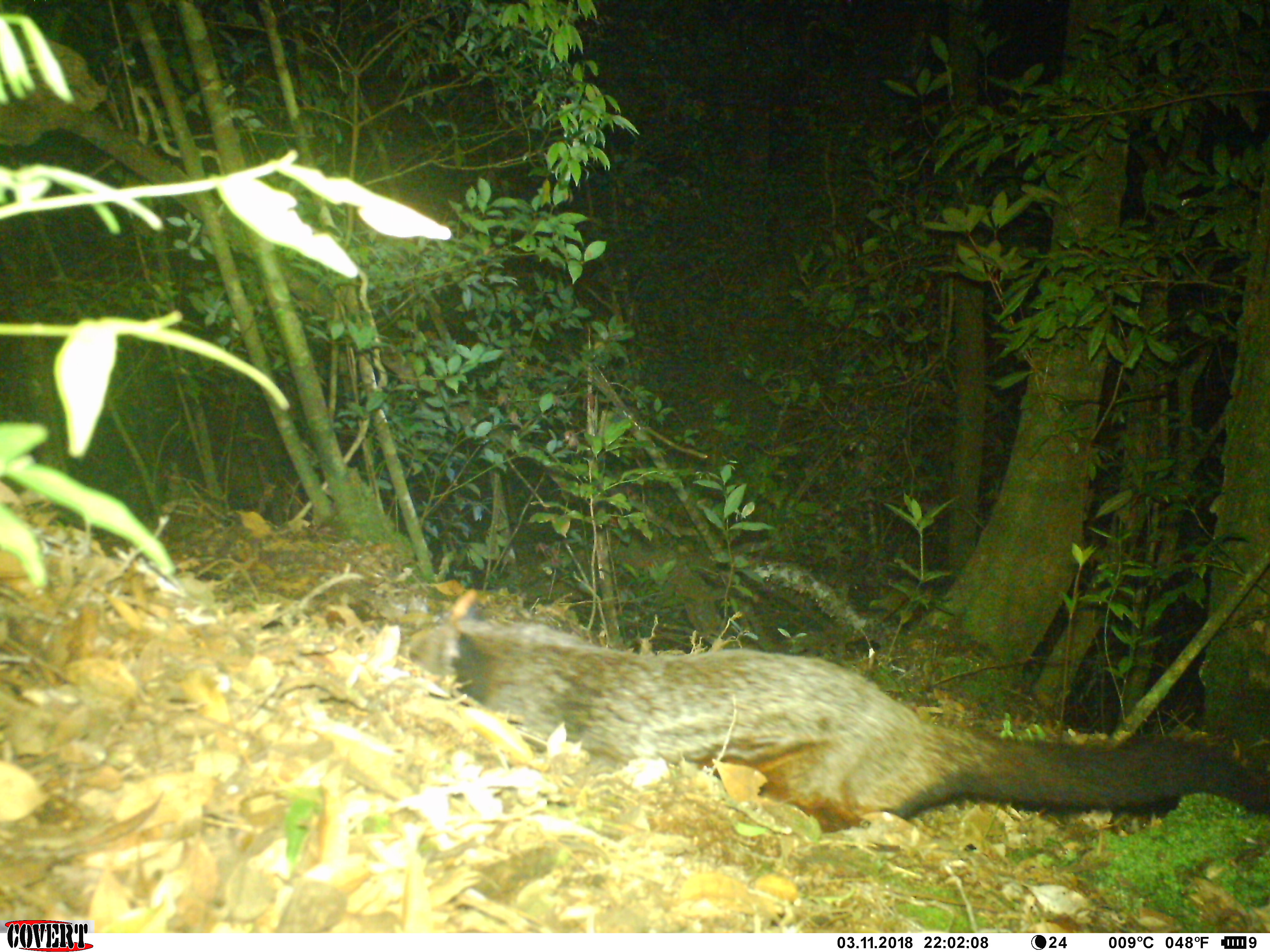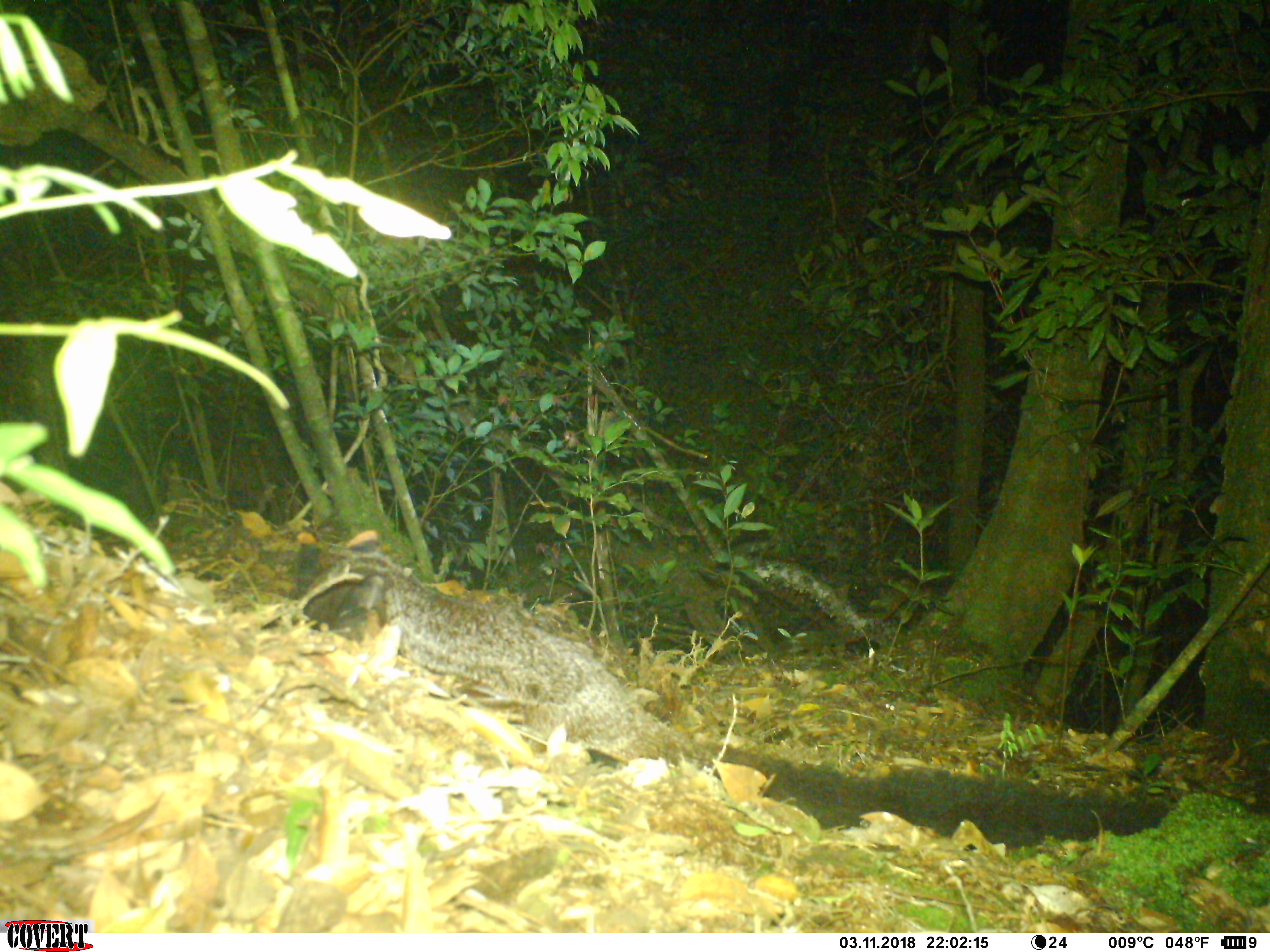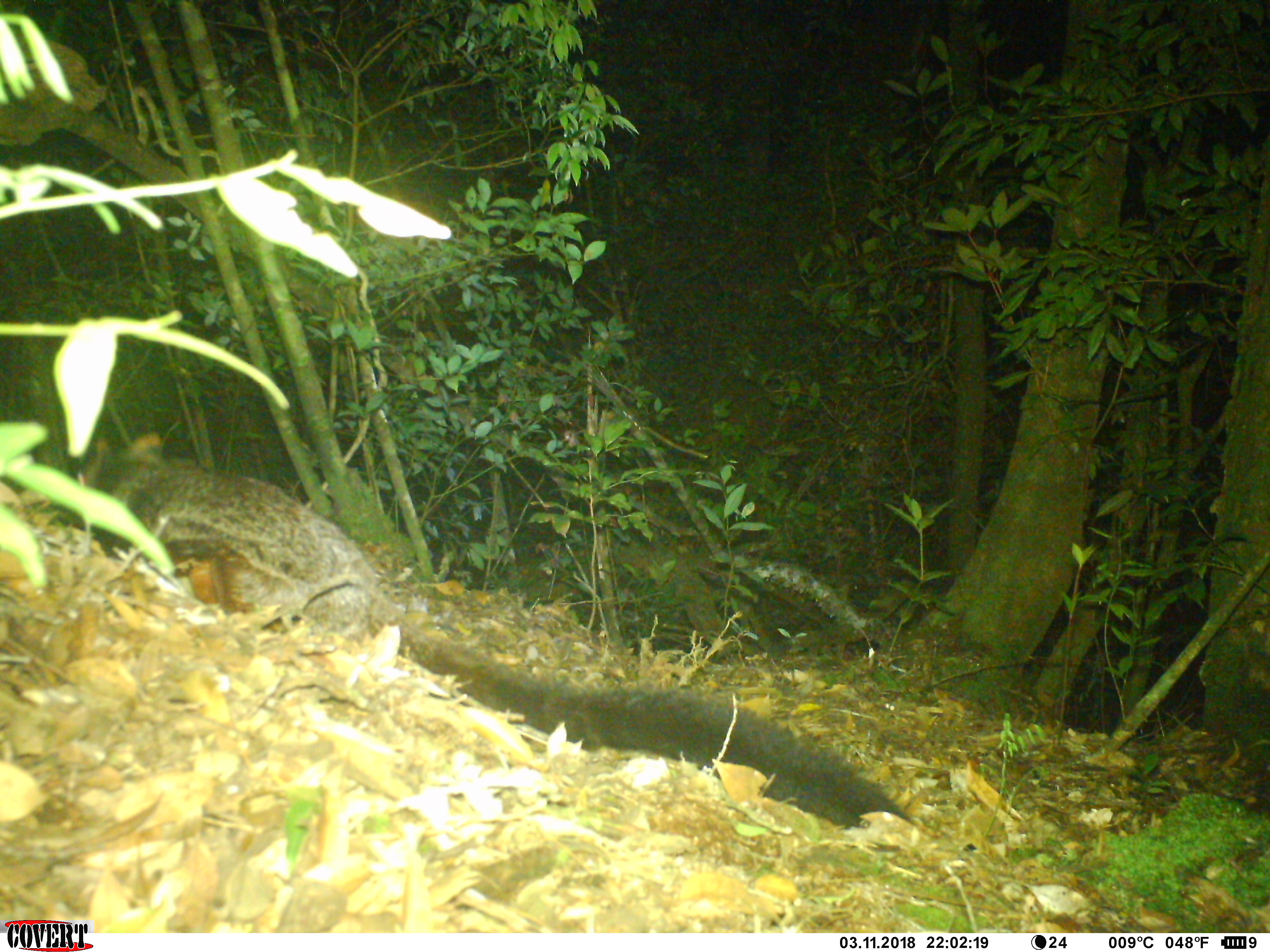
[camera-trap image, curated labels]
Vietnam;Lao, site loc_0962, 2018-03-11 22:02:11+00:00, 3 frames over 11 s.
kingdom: Animalia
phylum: Chordata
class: Mammalia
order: Rodentia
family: Sciuridae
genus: Petaurista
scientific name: Petaurista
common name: giant flying squirrel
Giant flying squirrel (Petaurista). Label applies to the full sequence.